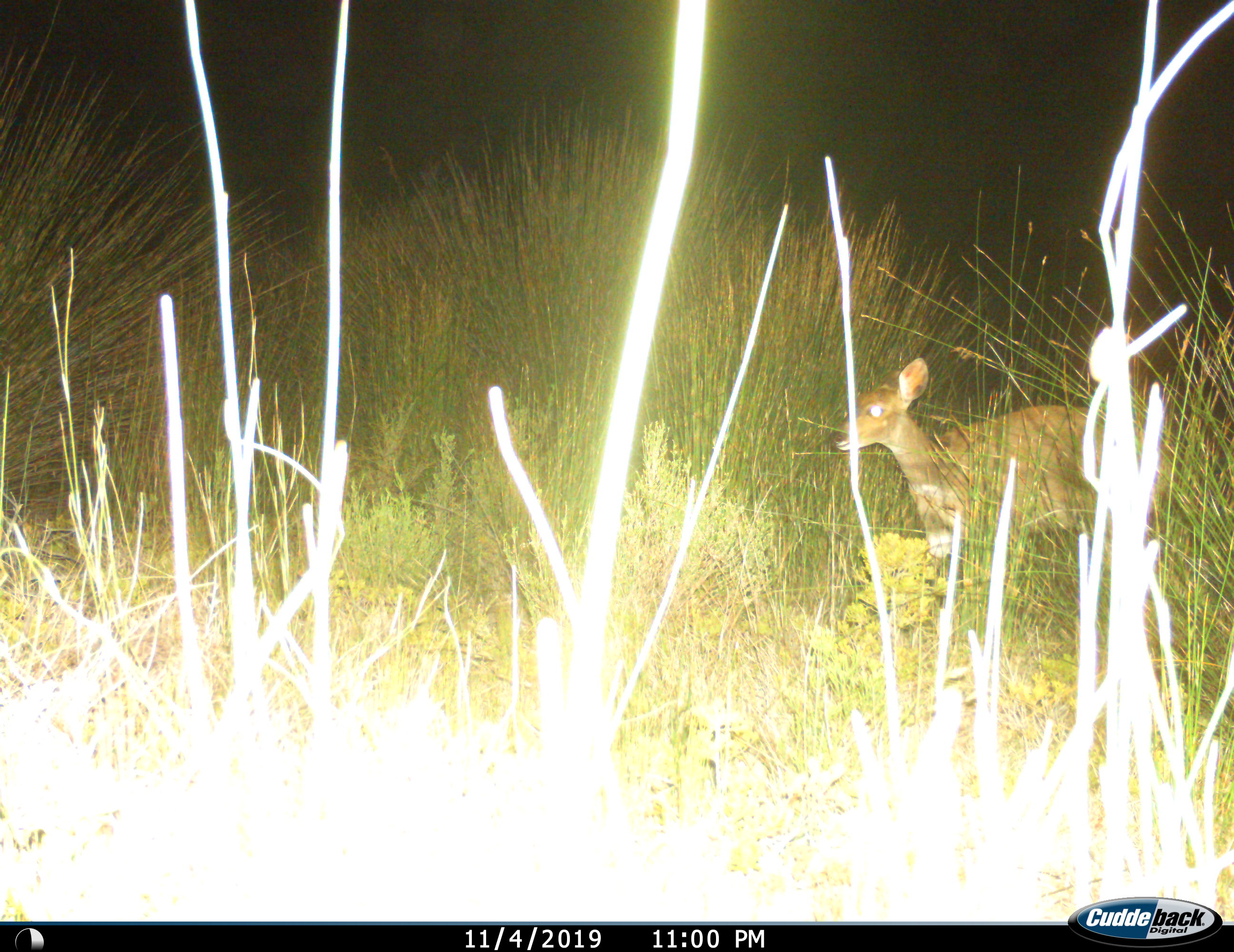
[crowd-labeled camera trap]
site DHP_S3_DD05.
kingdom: Animalia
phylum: Chordata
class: Mammalia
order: Artiodactyla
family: Bovidae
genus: Tragelaphus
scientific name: Tragelaphus scriptus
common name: bushbuck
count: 1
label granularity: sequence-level